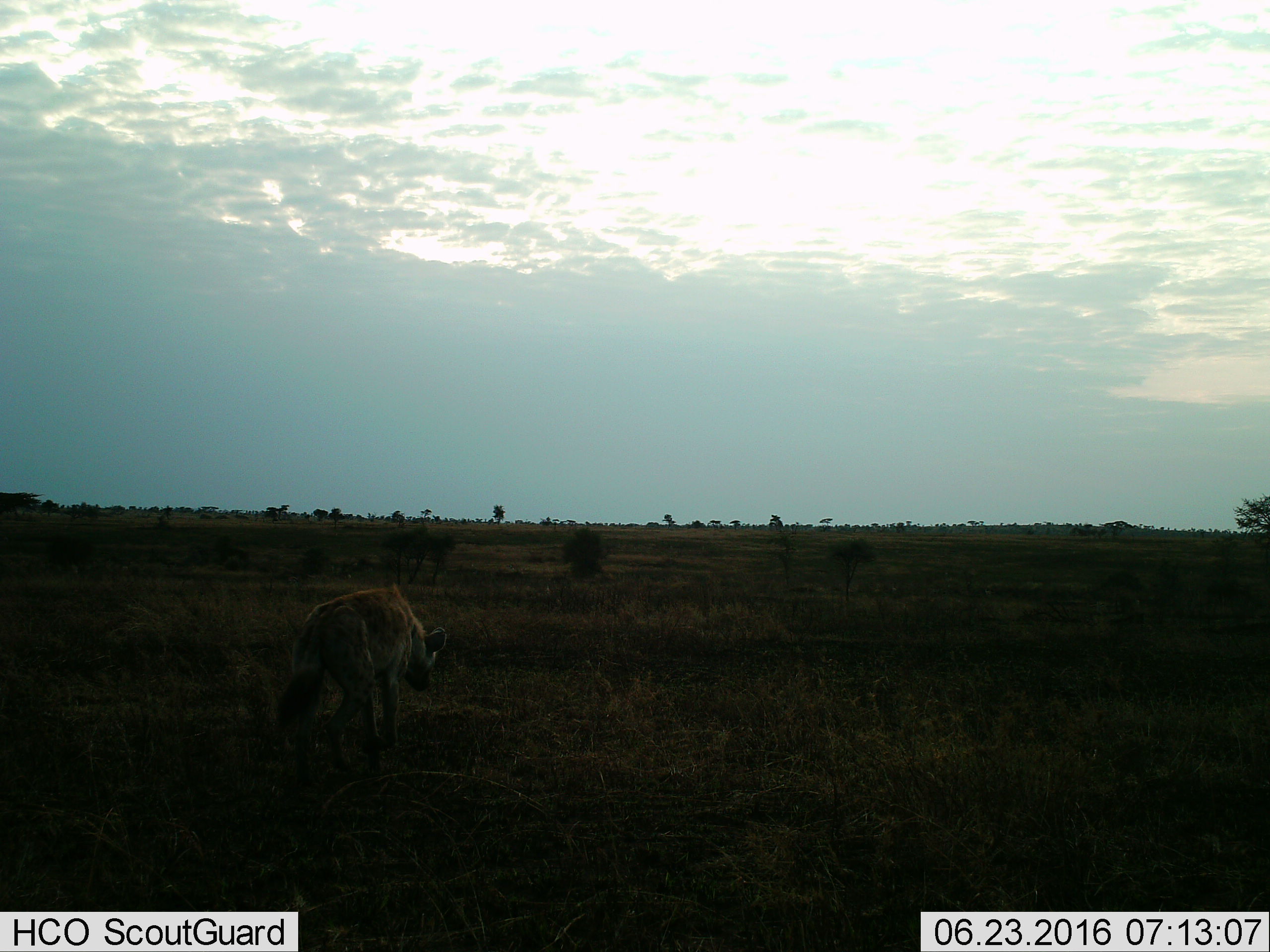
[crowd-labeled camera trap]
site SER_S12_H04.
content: unidentified animal